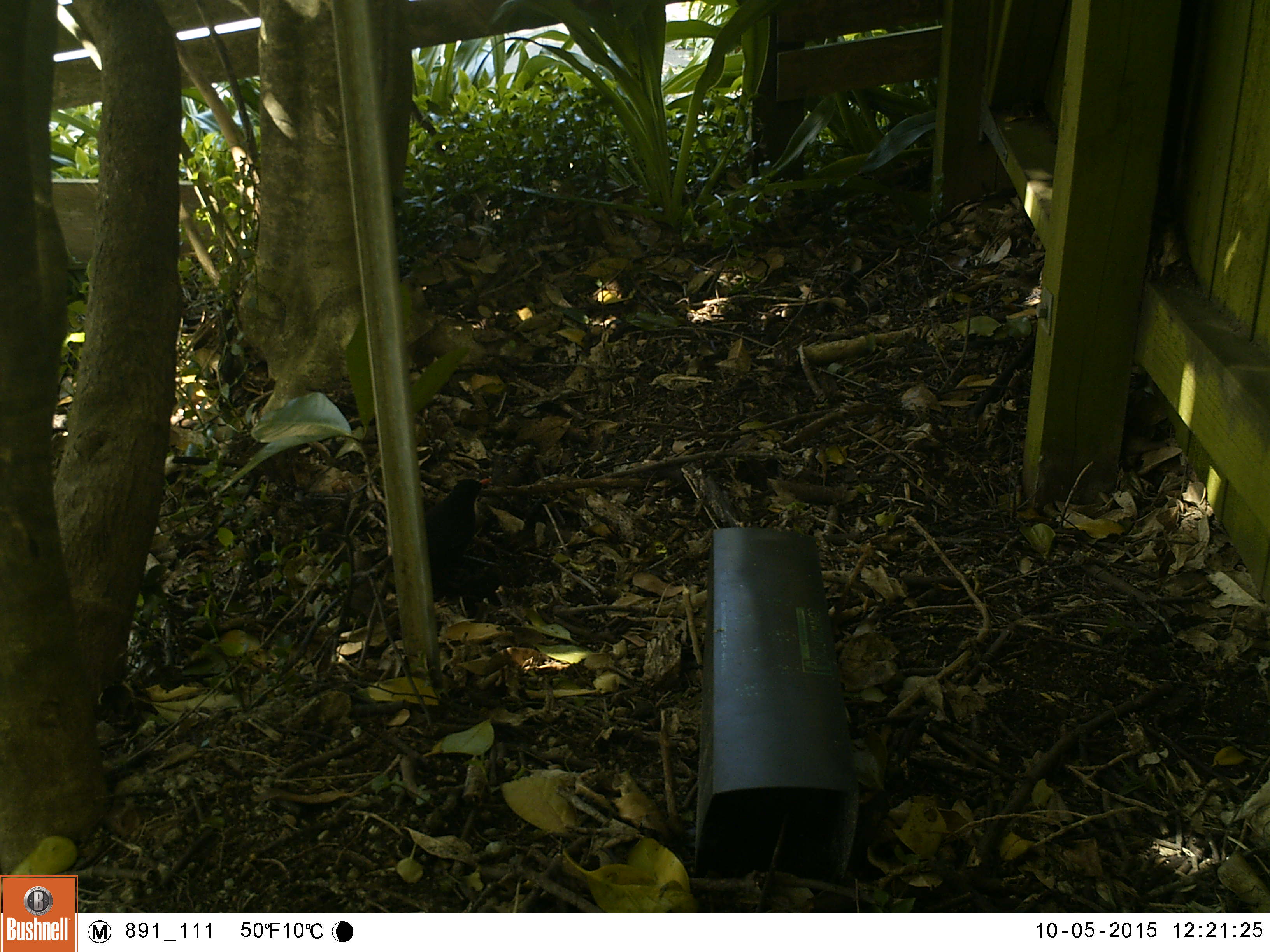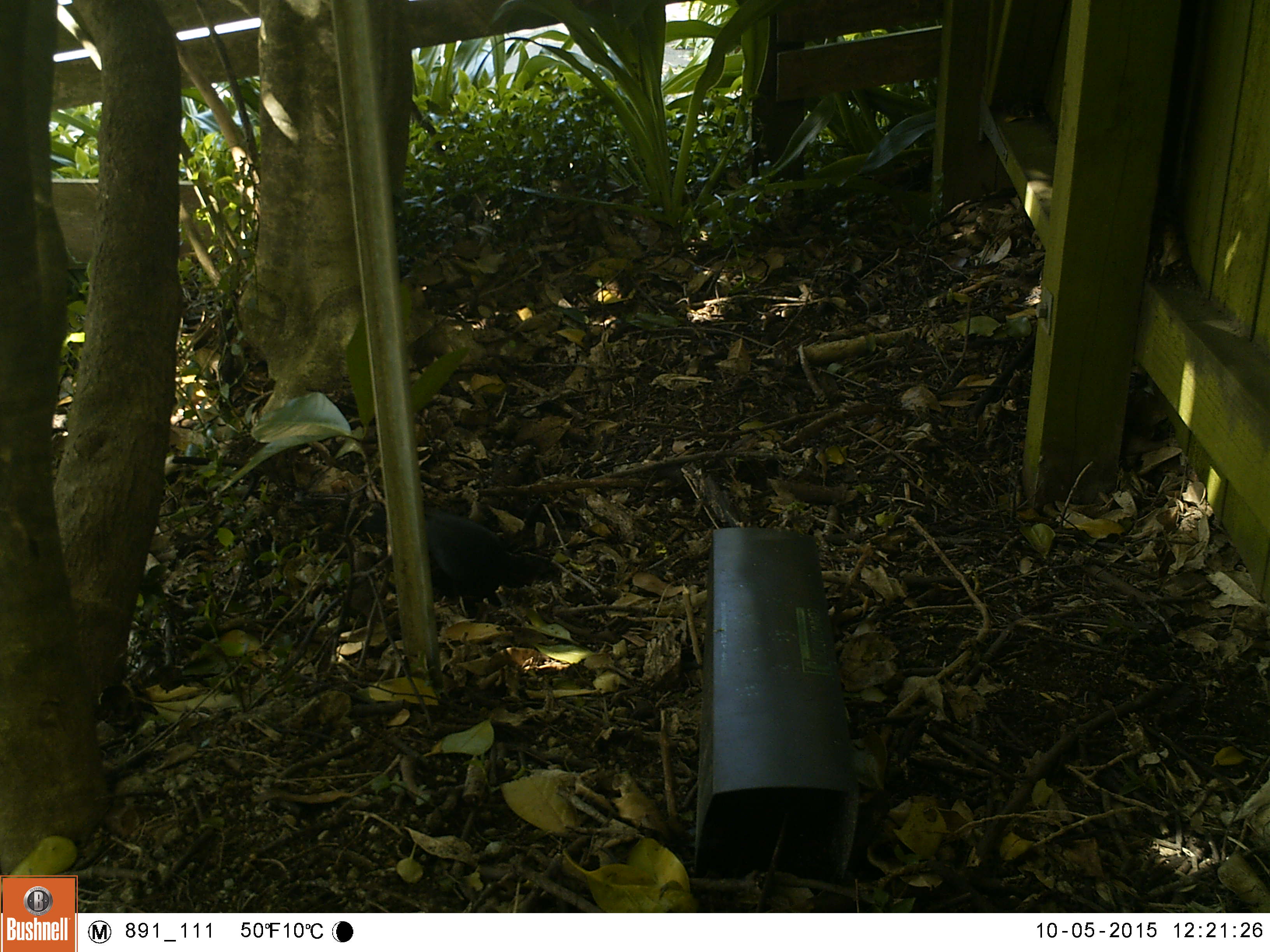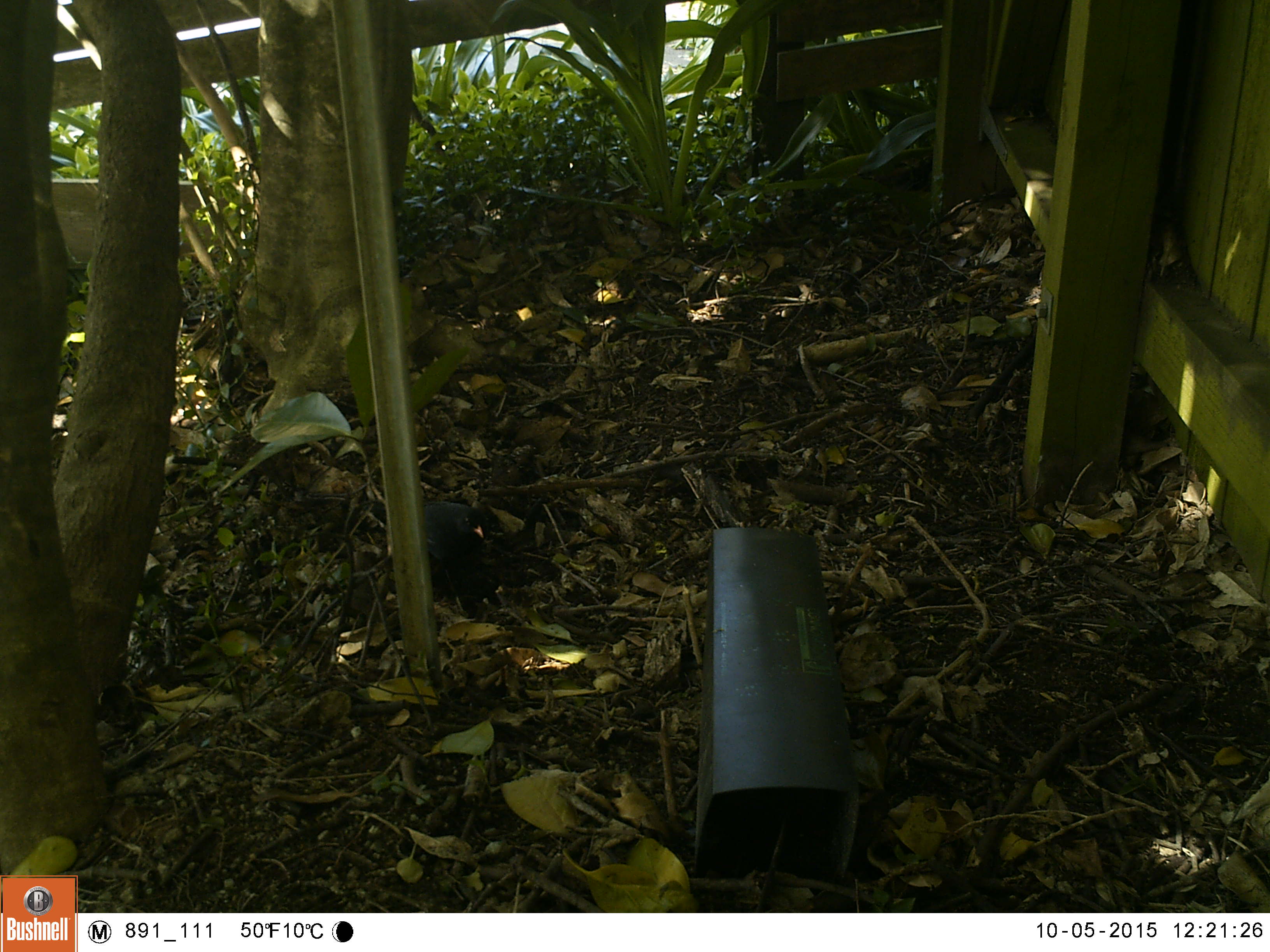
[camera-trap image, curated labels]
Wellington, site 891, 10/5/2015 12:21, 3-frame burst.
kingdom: Animalia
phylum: Chordata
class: Aves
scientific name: Aves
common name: bird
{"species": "bird (Aves)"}